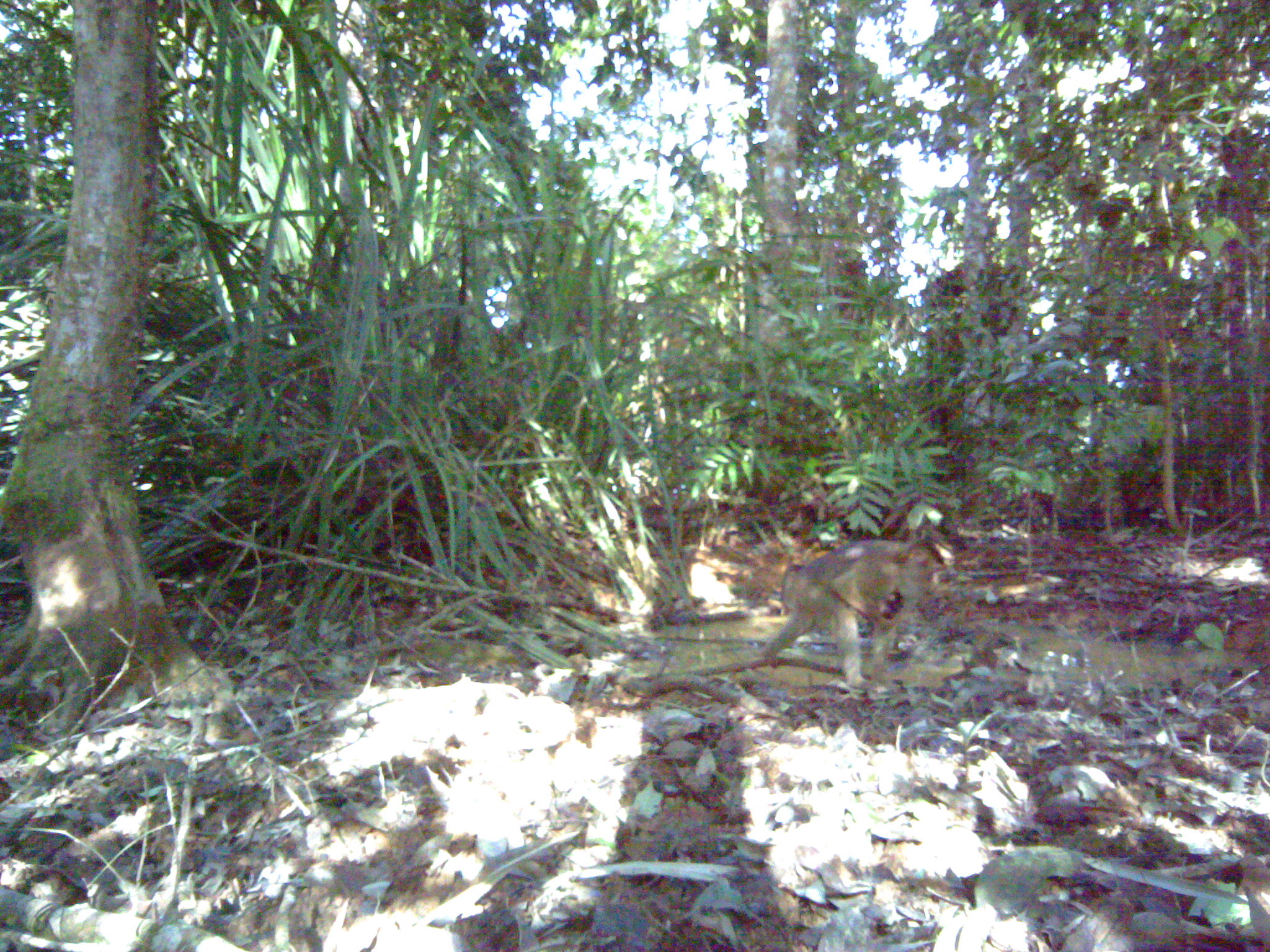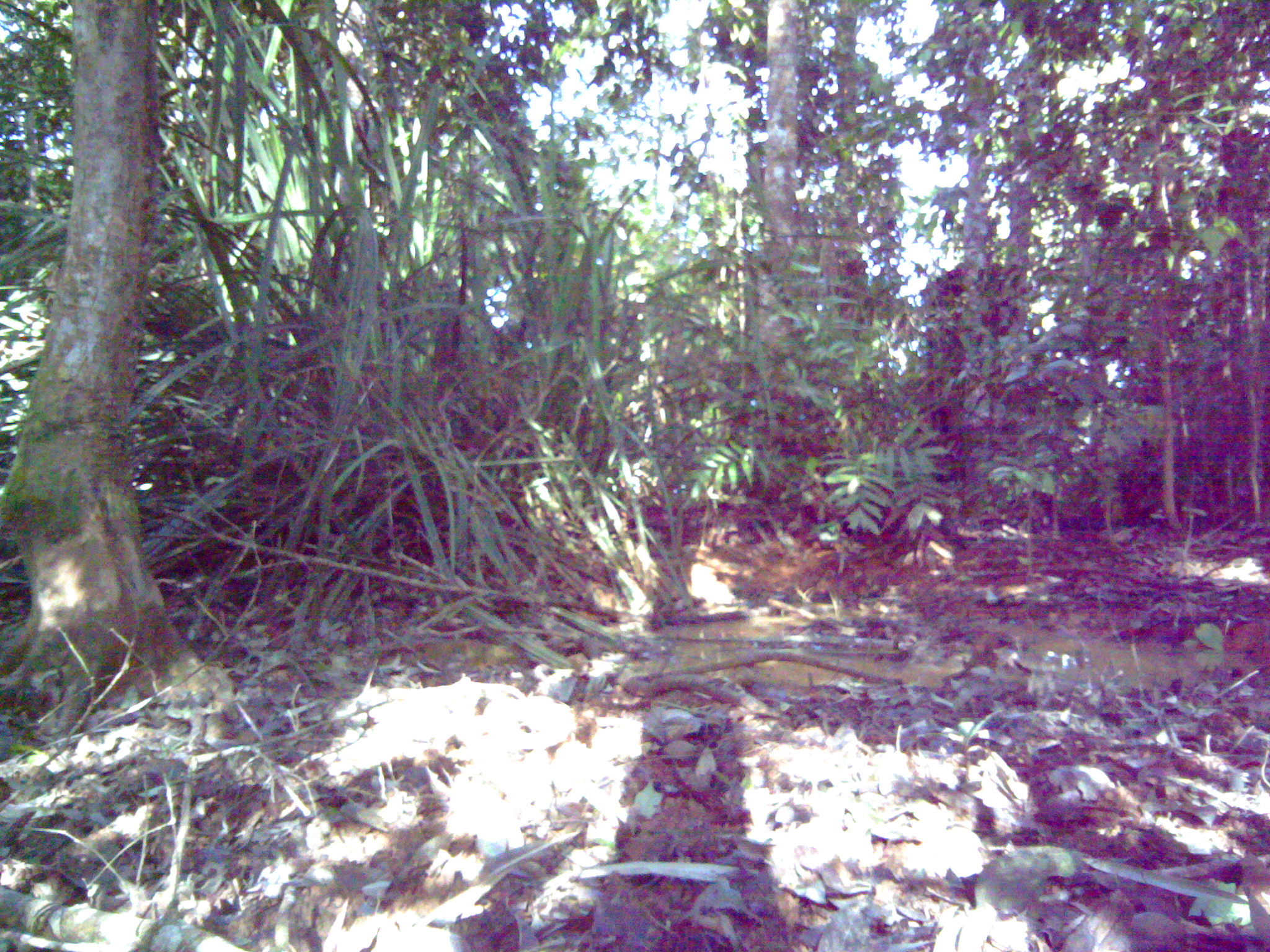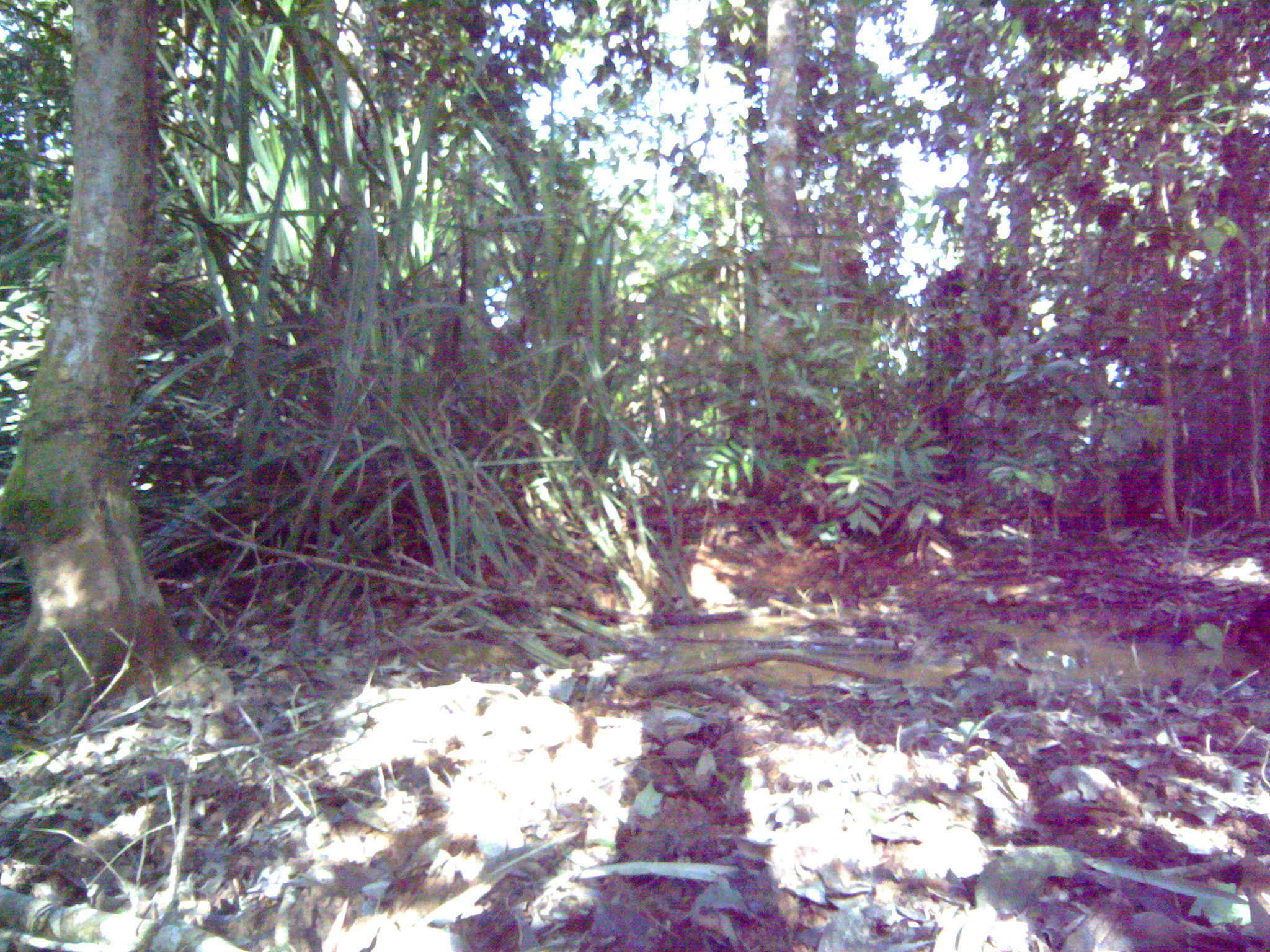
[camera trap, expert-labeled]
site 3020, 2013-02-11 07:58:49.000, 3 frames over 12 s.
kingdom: Animalia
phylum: Chordata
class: Mammalia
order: Primates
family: Cercopithecidae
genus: Macaca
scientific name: Macaca nemestrina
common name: southern pig-tailed macaque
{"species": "Macaca nemestrina (southern pig-tailed macaque)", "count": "1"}